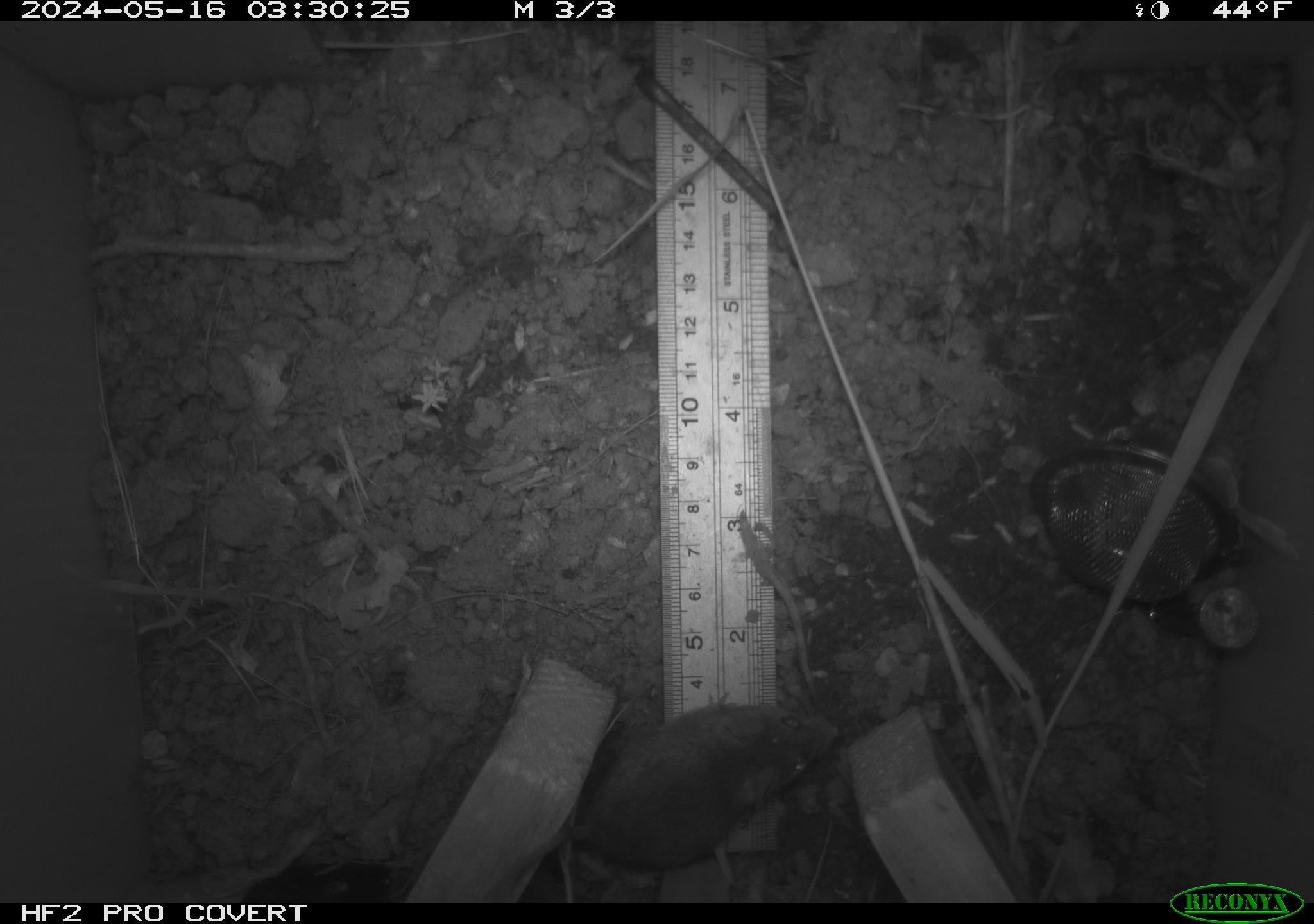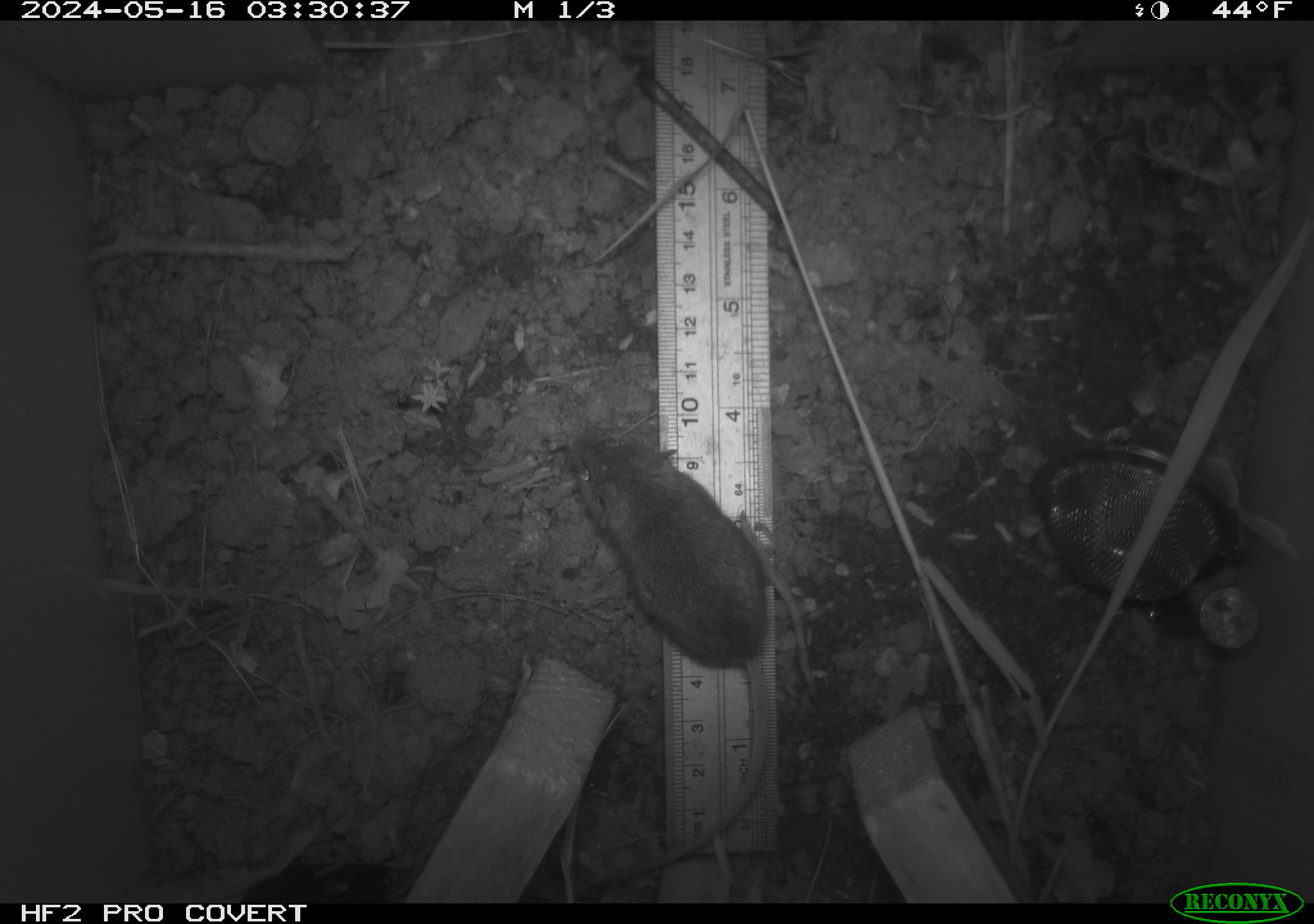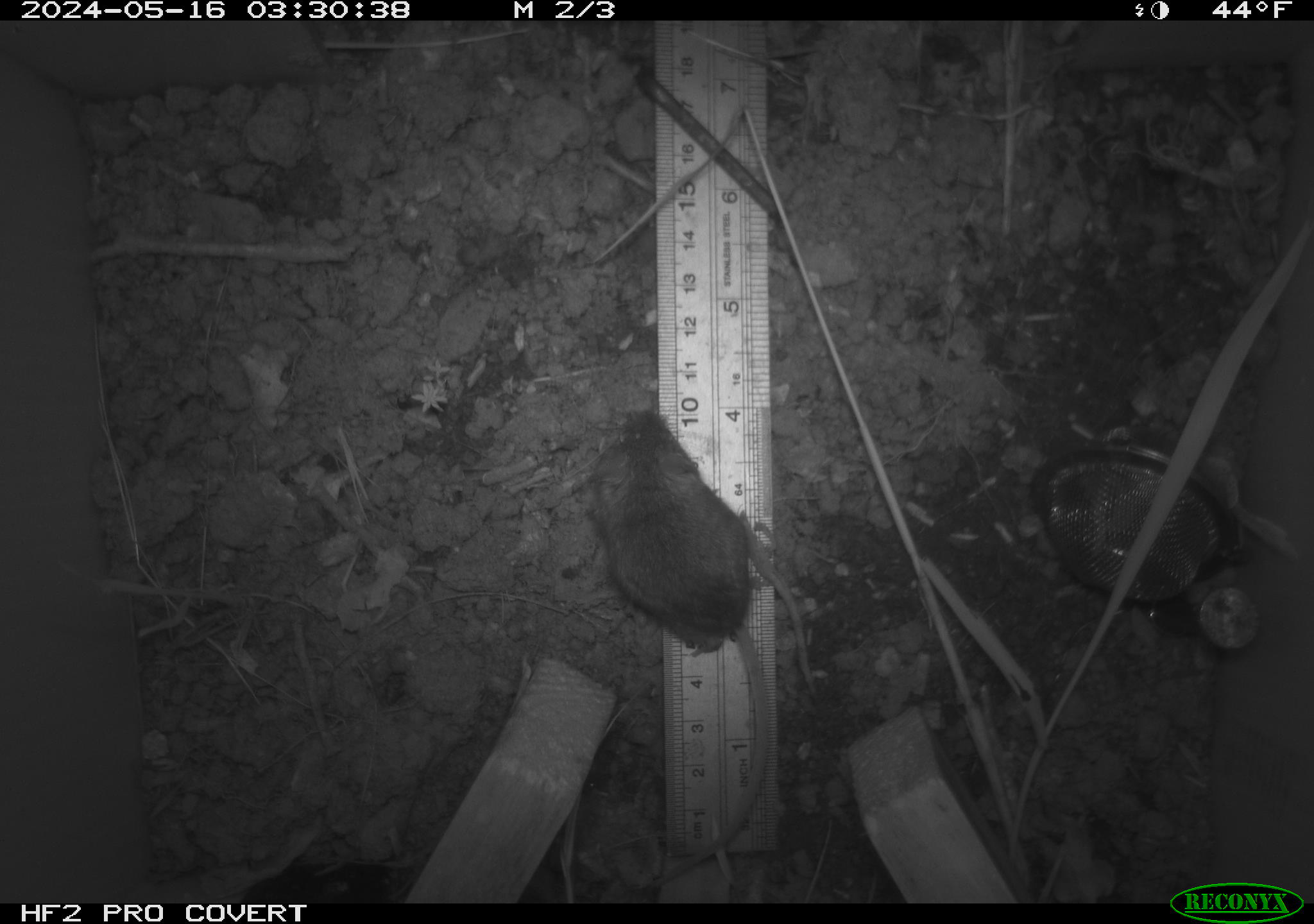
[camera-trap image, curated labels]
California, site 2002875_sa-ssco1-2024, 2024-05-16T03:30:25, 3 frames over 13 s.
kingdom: Animalia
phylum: Chordata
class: Mammalia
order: Rodentia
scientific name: Rodentia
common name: mouse species